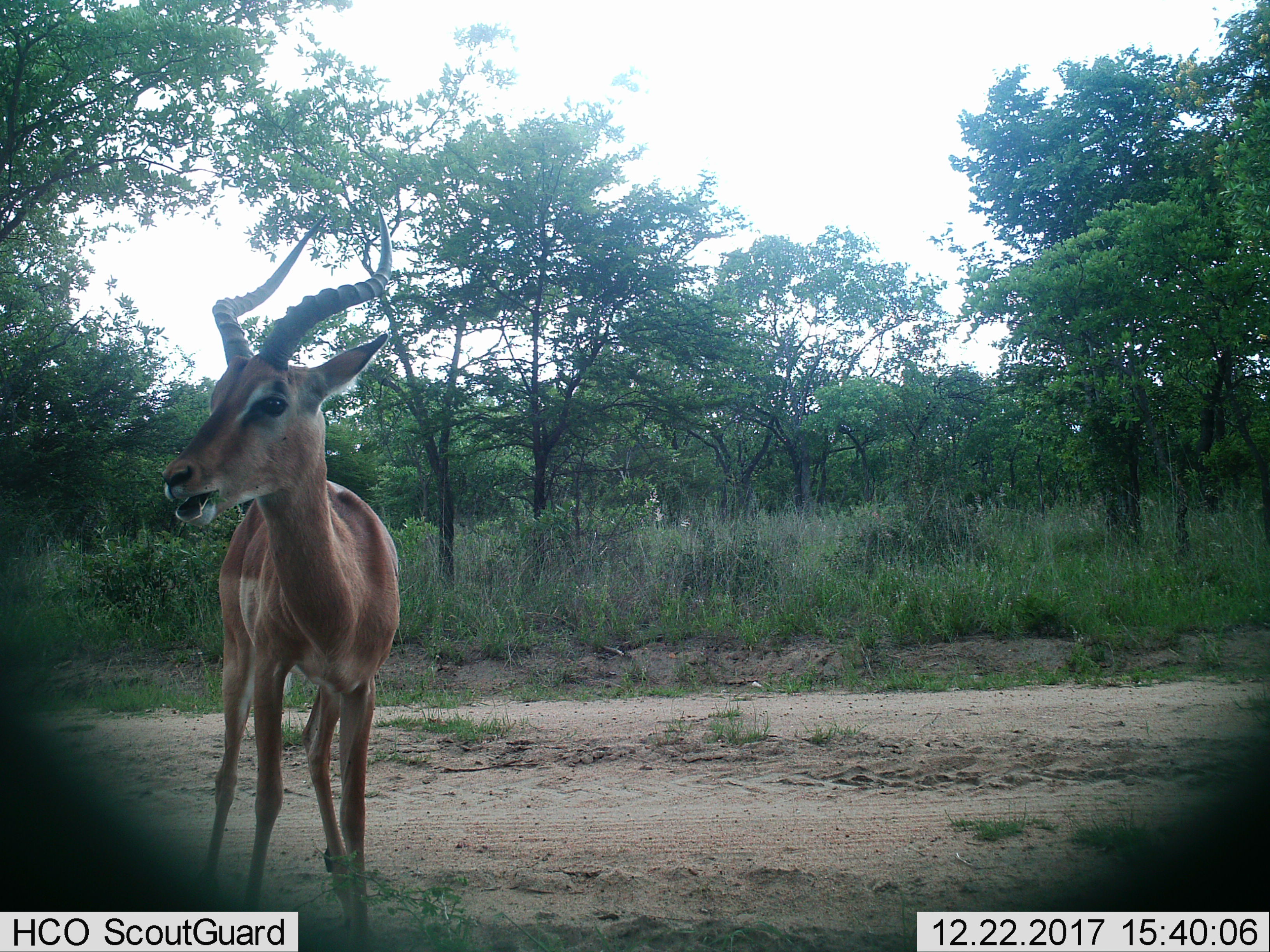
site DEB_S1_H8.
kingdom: Animalia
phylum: Chordata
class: Mammalia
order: Artiodactyla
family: Bovidae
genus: Aepyceros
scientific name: Aepyceros melampus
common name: impala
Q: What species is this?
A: Impala (Aepyceros melampus).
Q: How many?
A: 1.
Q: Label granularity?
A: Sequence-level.